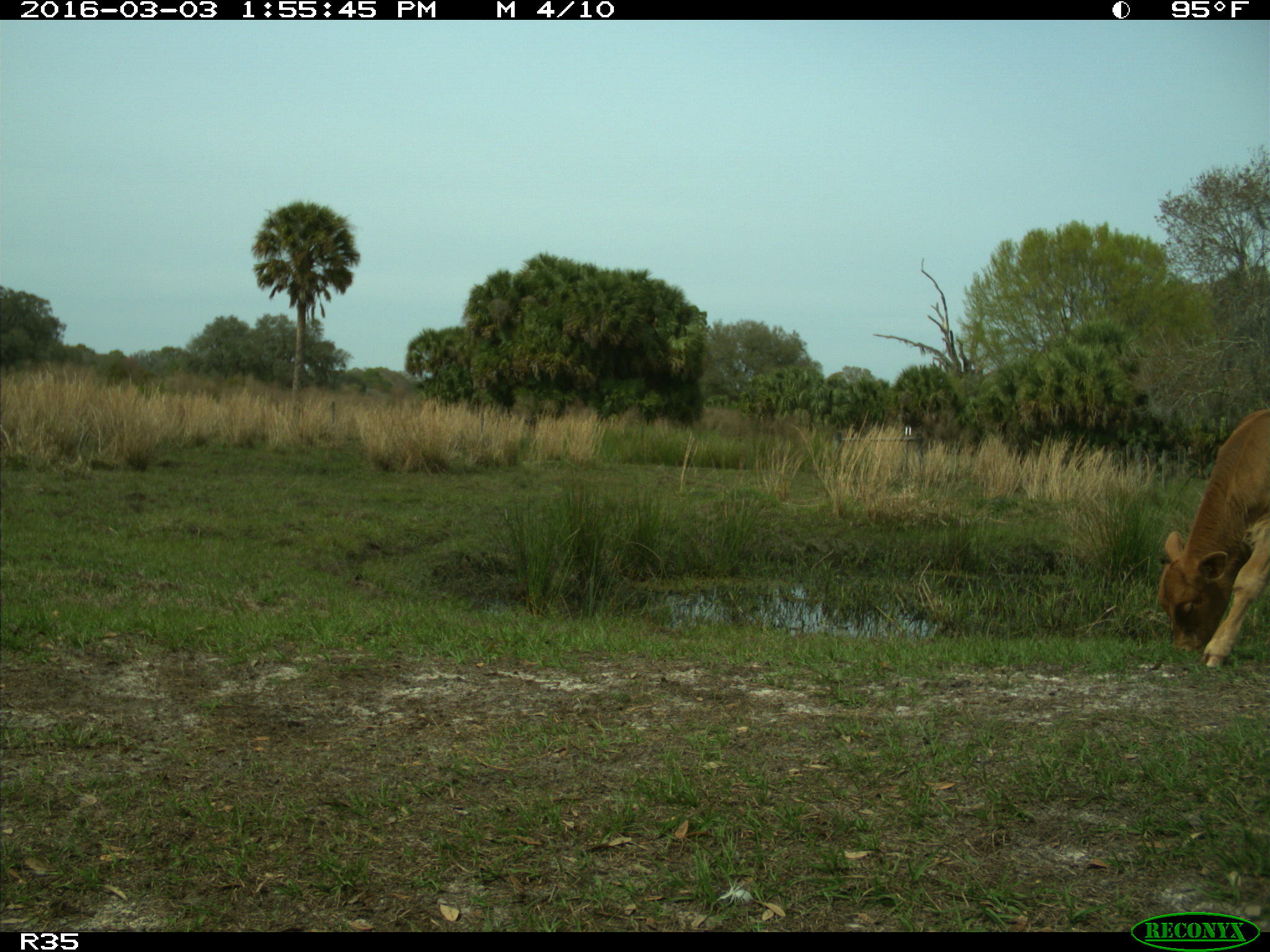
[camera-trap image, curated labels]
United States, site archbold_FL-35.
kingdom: Animalia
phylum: Chordata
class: Mammalia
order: Artiodactyla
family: Bovidae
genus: Bos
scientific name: Bos taurus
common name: domestic cow